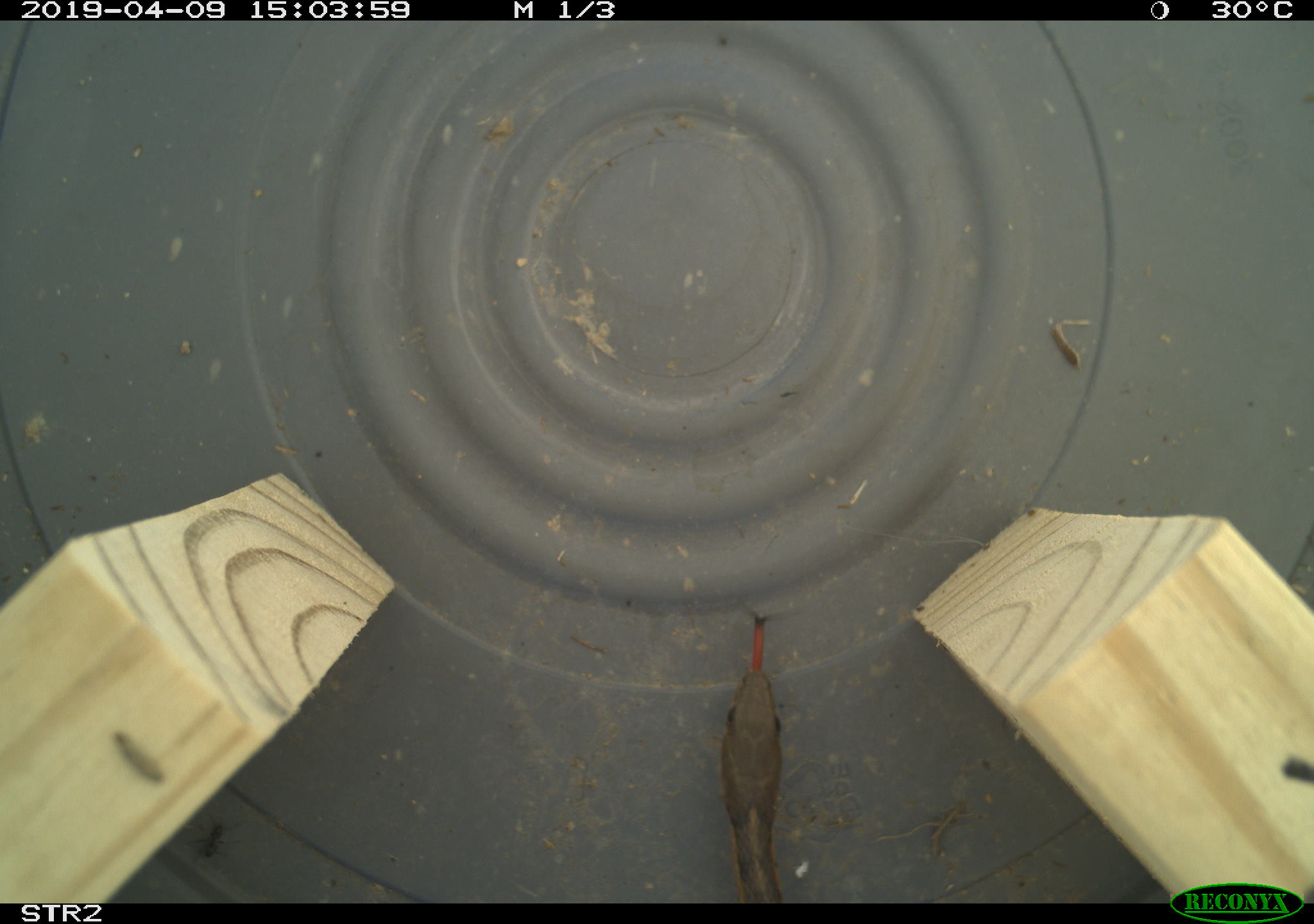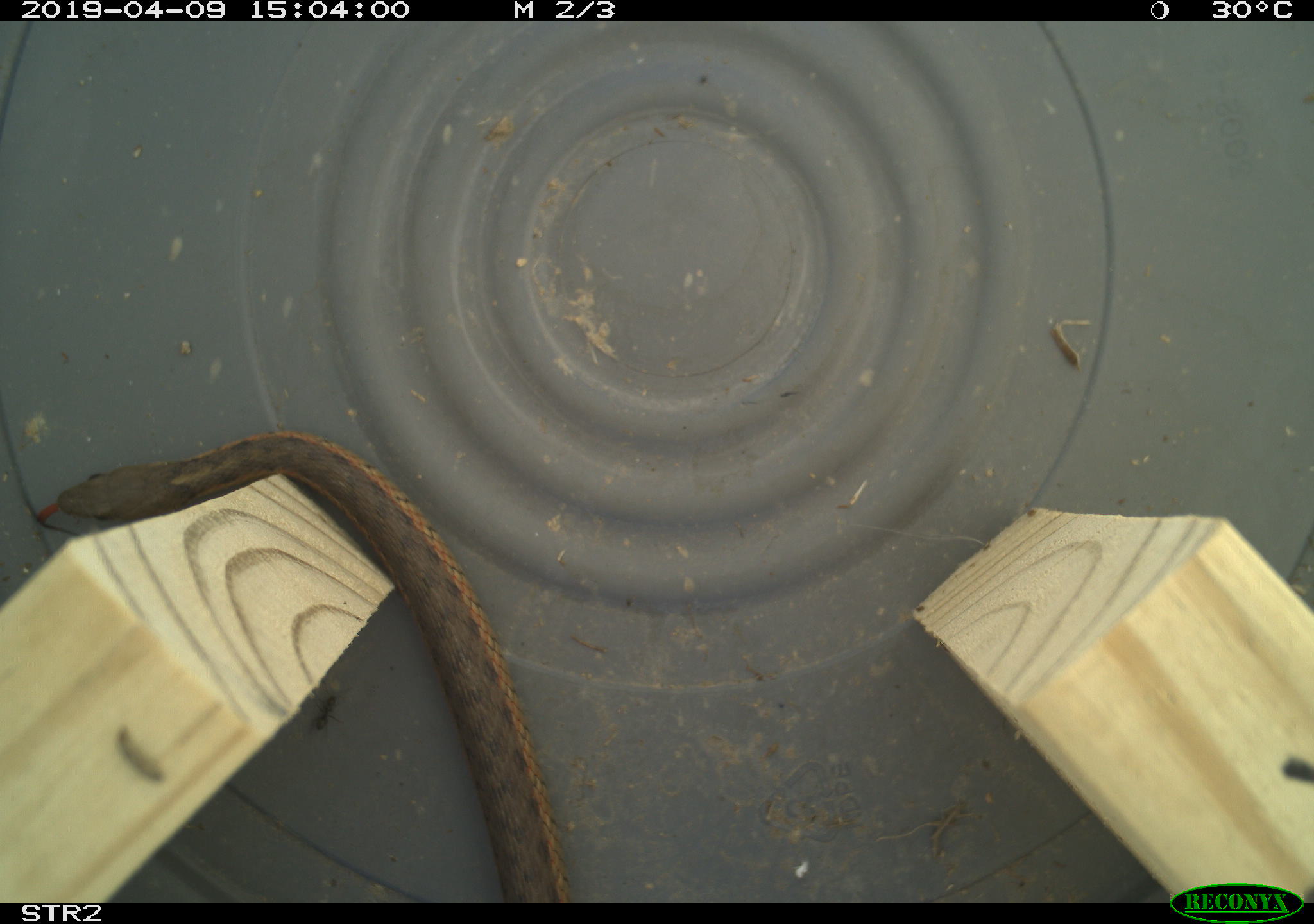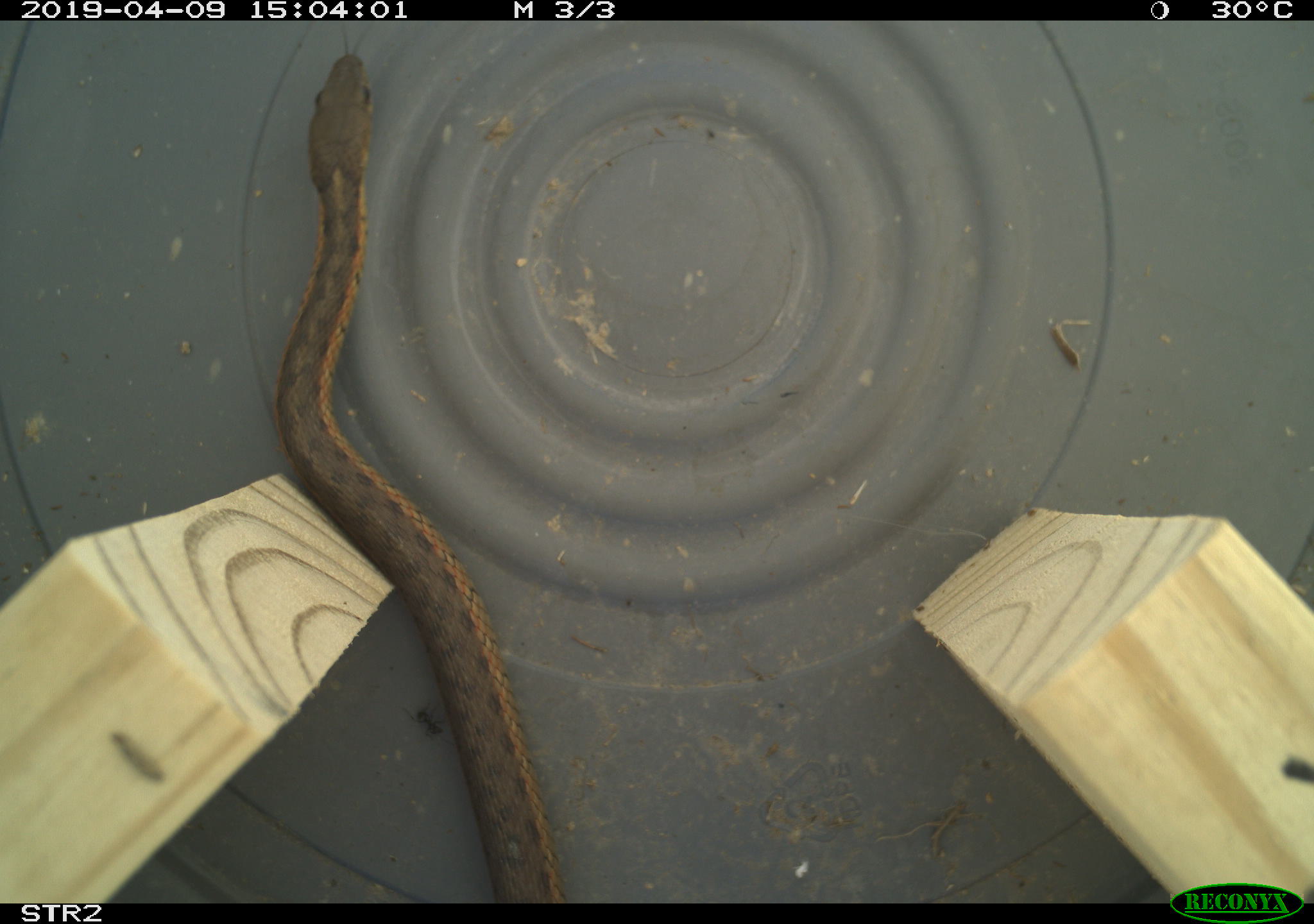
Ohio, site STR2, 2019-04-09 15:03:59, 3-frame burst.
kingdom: Animalia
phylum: Chordata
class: Reptilia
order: Squamata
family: Colubridae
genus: Thamnophis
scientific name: Thamnophis sirtalis sirtalis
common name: eastern gartersnake